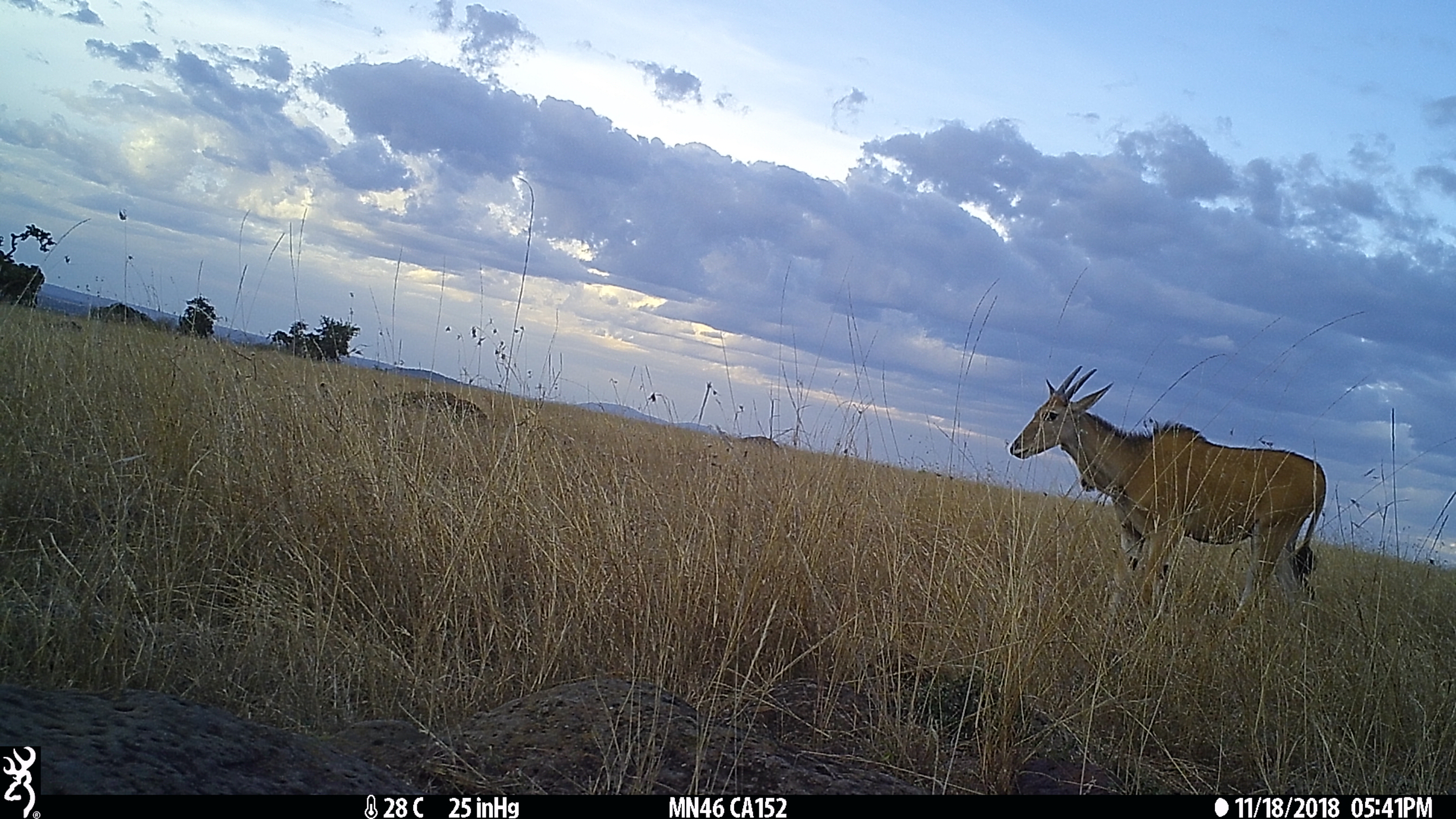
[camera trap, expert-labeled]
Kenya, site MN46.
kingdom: Animalia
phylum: Chordata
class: Mammalia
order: Artiodactyla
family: Bovidae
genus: Tragelaphus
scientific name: Tragelaphus oryx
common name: eland